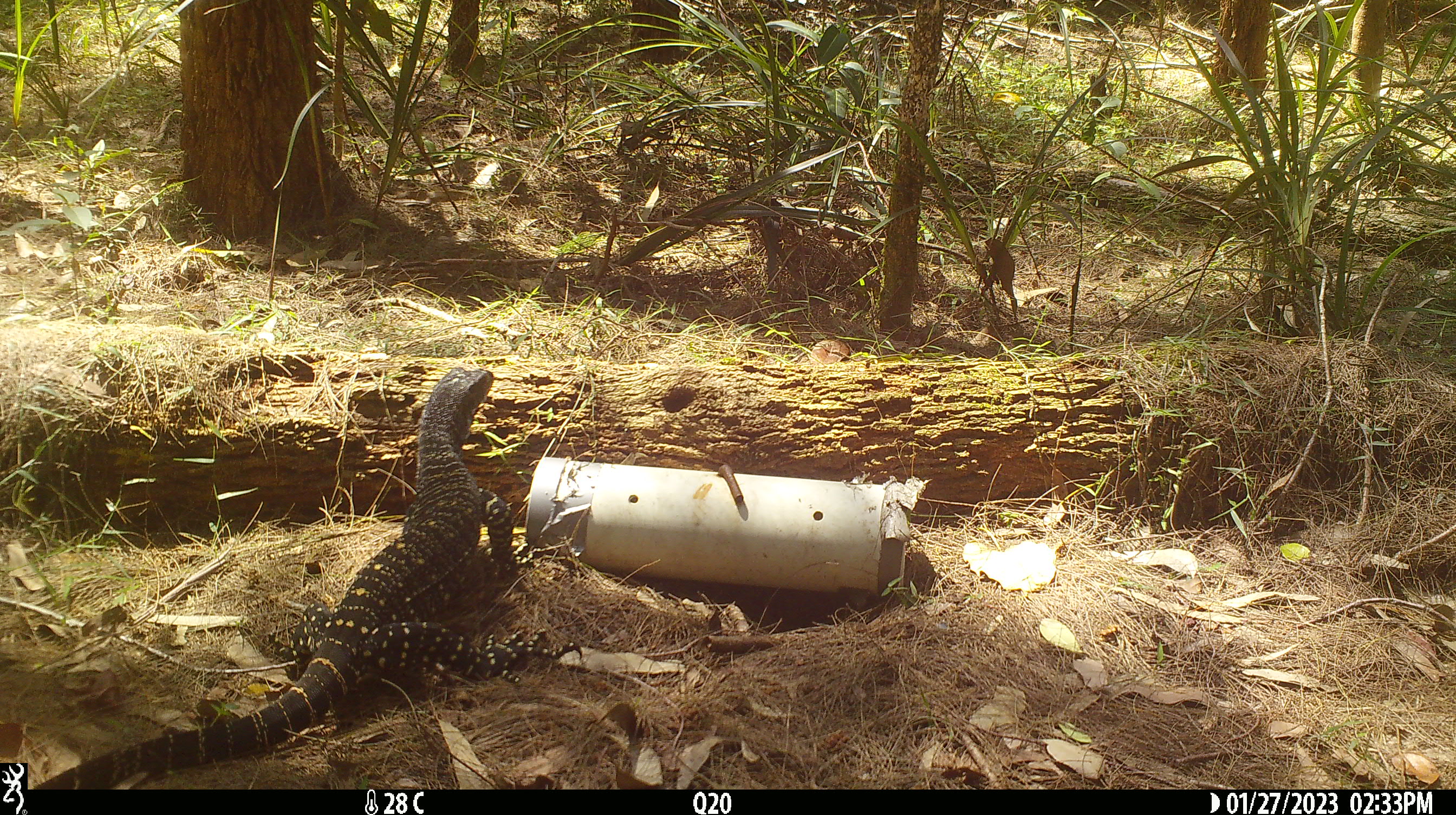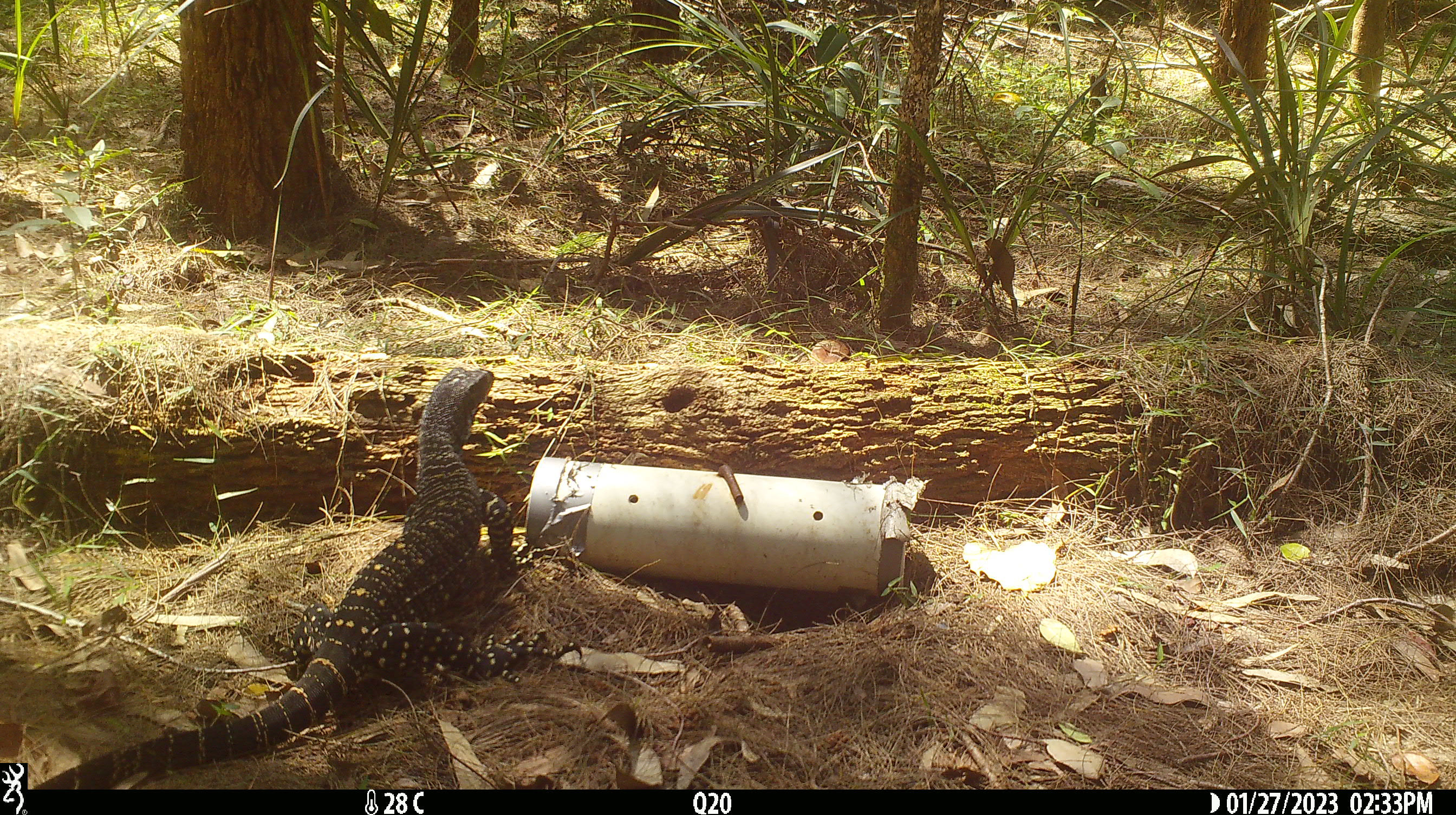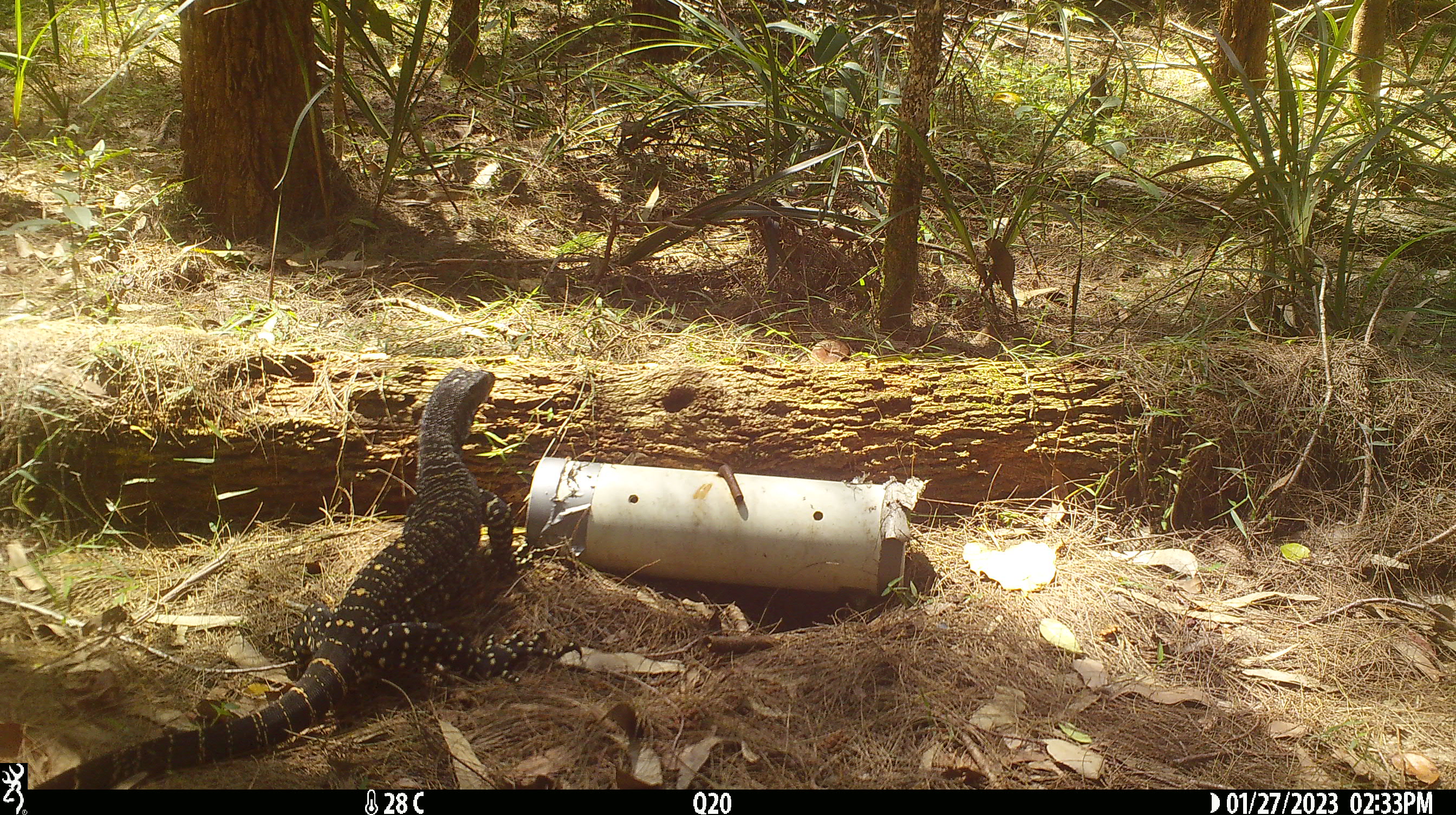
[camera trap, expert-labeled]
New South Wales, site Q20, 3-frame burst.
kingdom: Animalia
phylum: Chordata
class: Reptilia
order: Squamata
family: Varanidae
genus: Varanus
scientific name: Varanus varius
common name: lace monitor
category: goanna